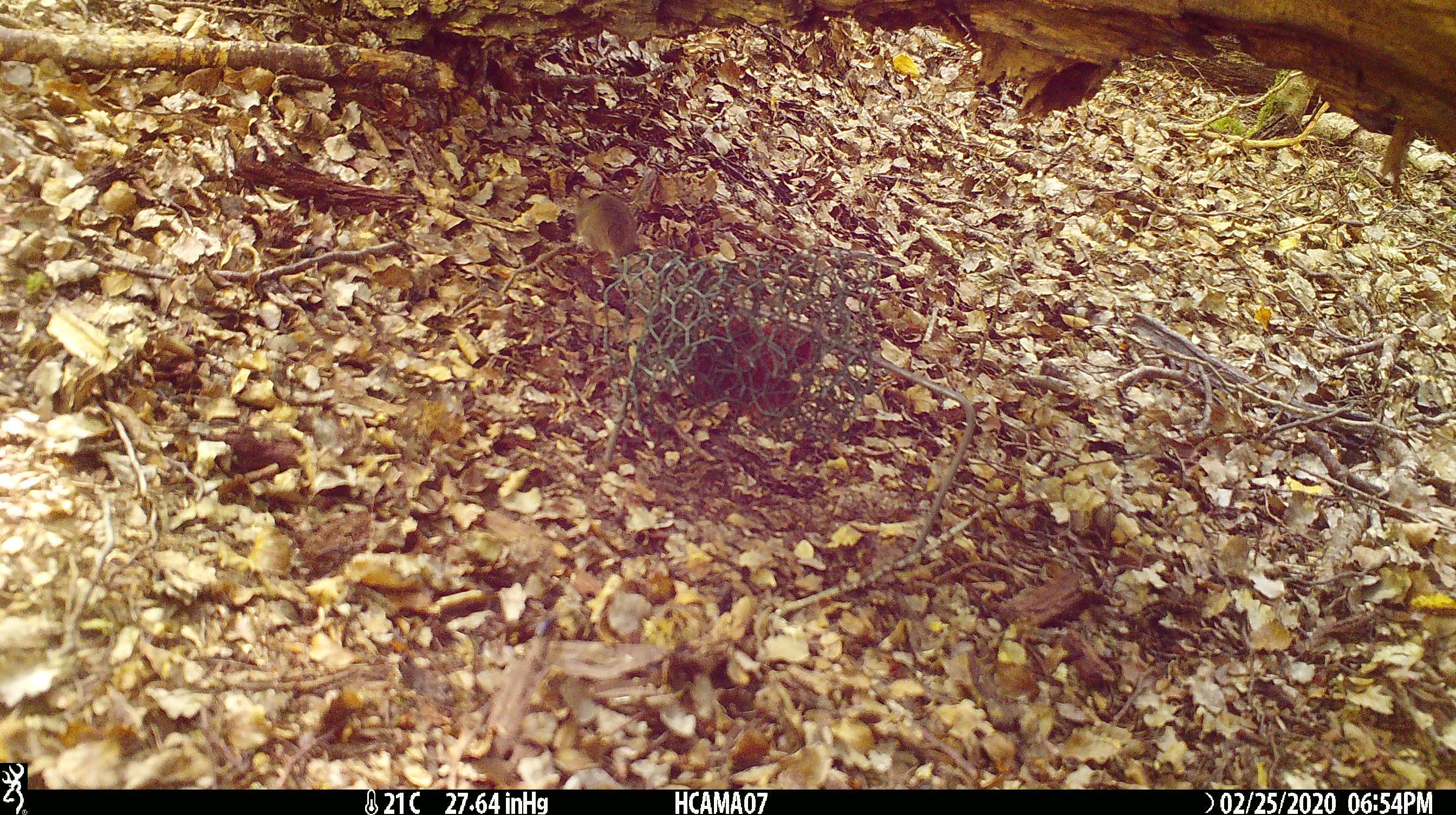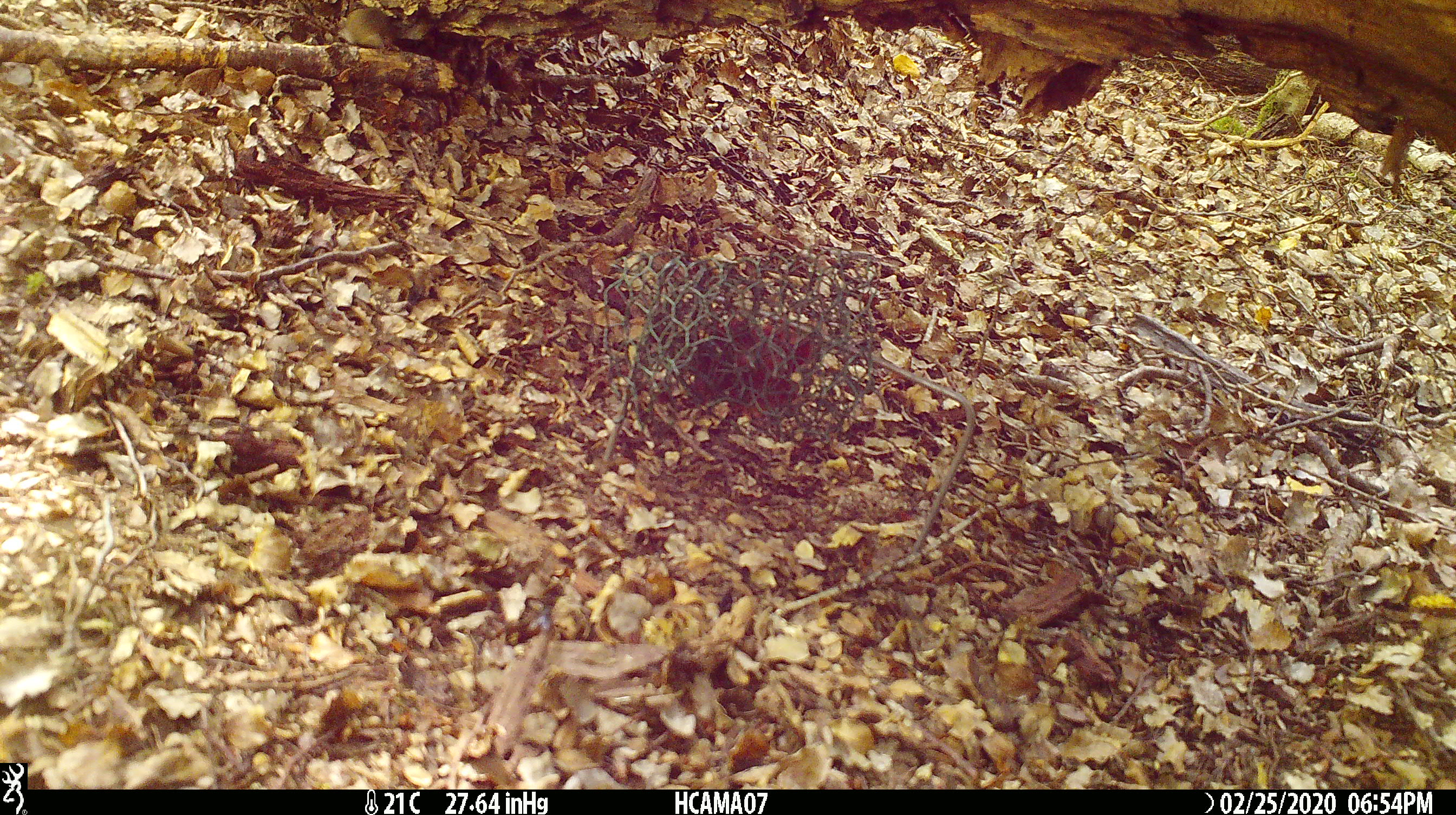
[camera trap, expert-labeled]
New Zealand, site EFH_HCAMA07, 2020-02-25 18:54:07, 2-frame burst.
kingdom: Animalia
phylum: Chordata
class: Mammalia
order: Rodentia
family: Muridae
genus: Mus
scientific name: Mus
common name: mouse